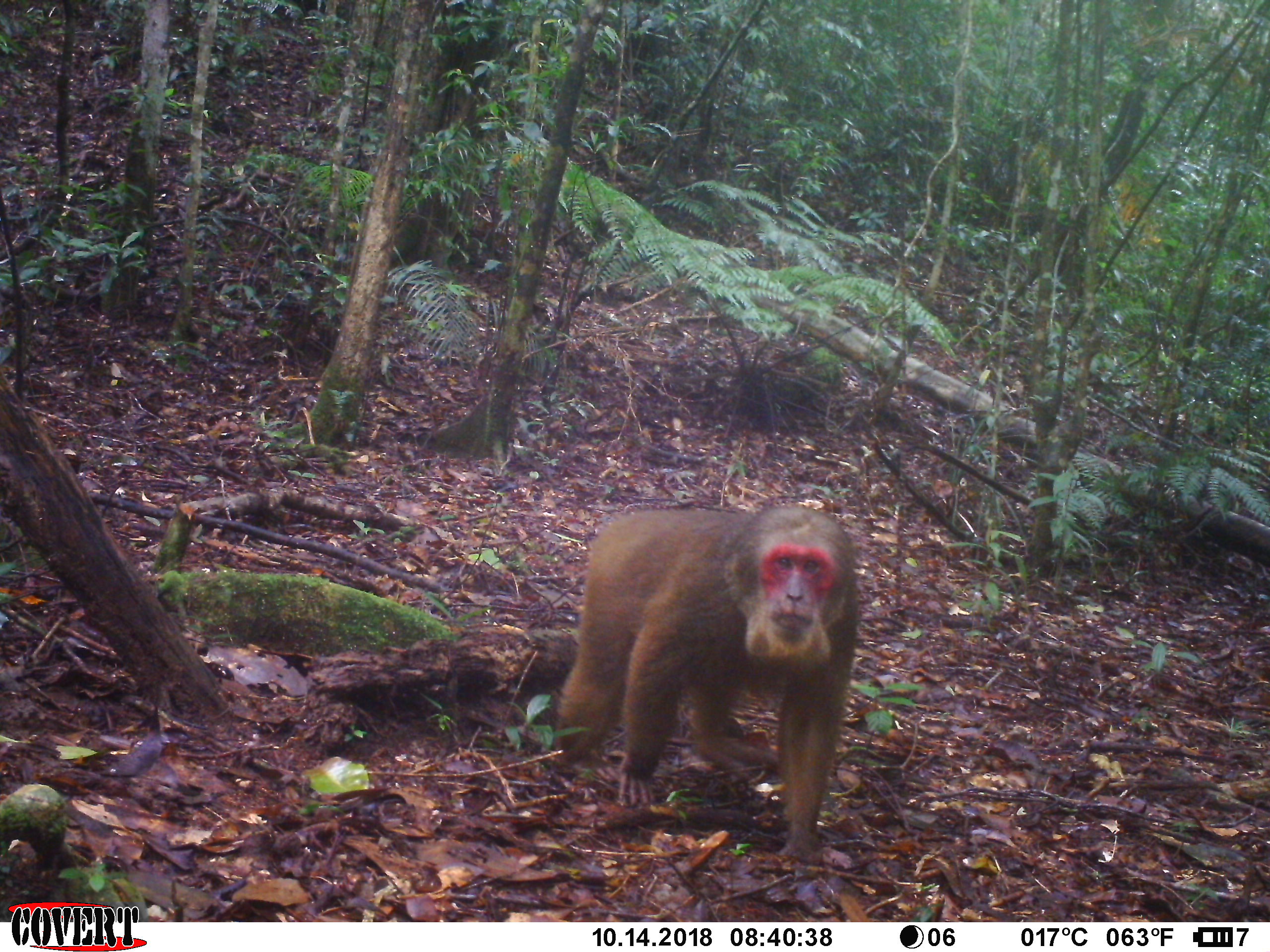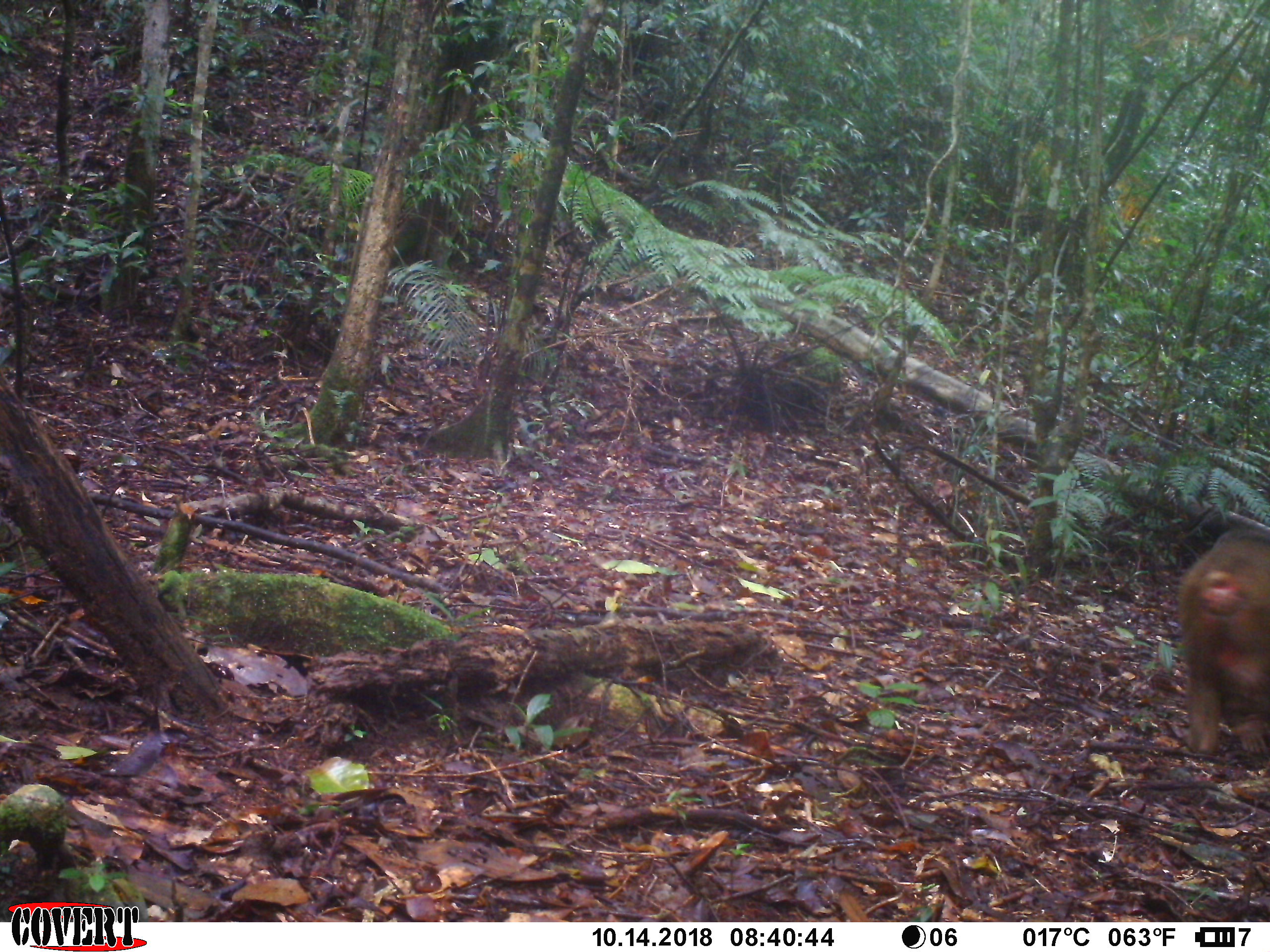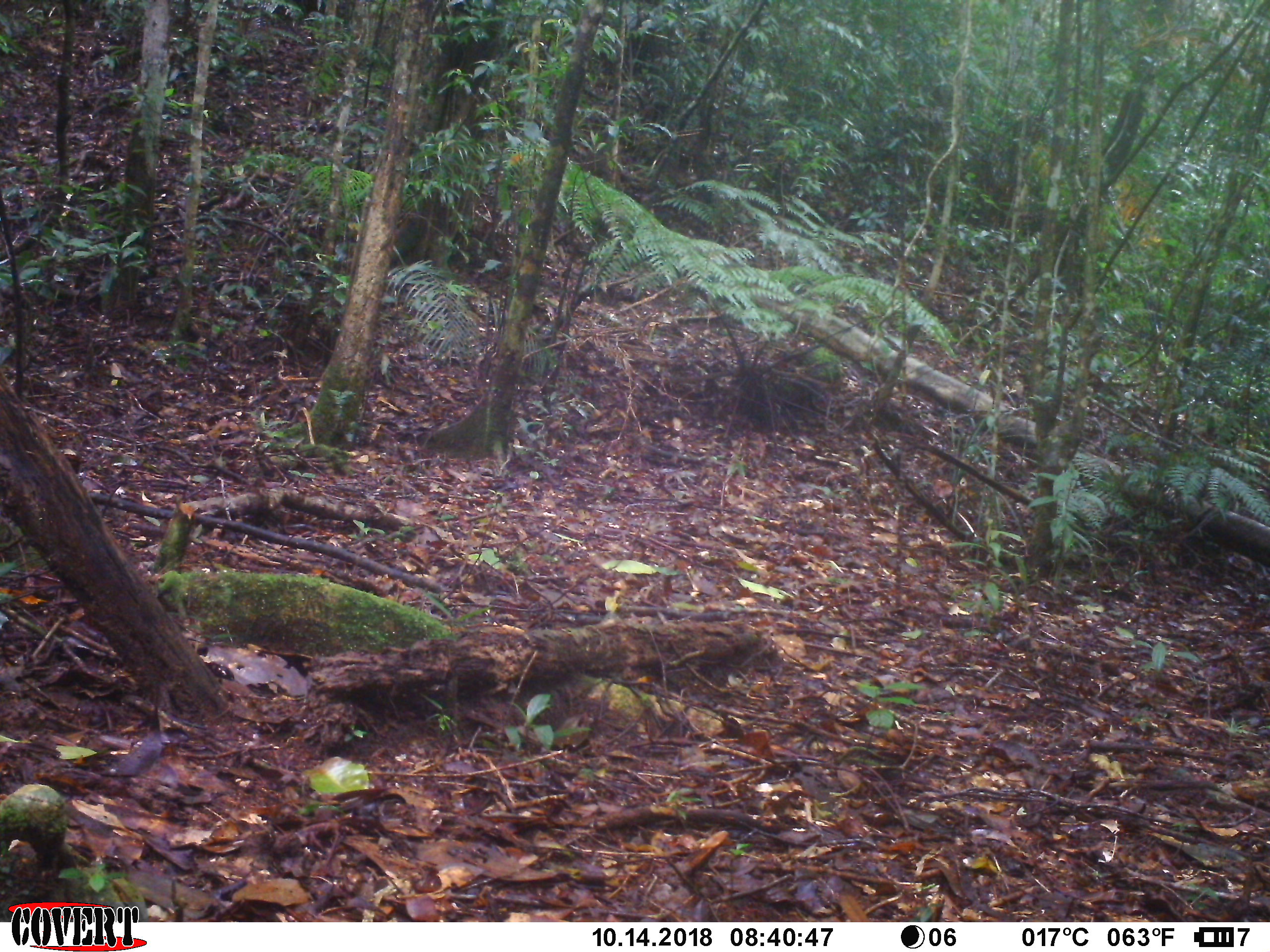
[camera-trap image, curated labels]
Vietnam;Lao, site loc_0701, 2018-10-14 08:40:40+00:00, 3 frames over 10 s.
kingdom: Animalia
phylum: Chordata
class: Mammalia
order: Primates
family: Cercopithecidae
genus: Macaca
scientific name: Macaca arctoides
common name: stump-tailed macaque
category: stump tailed macaque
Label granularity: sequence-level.